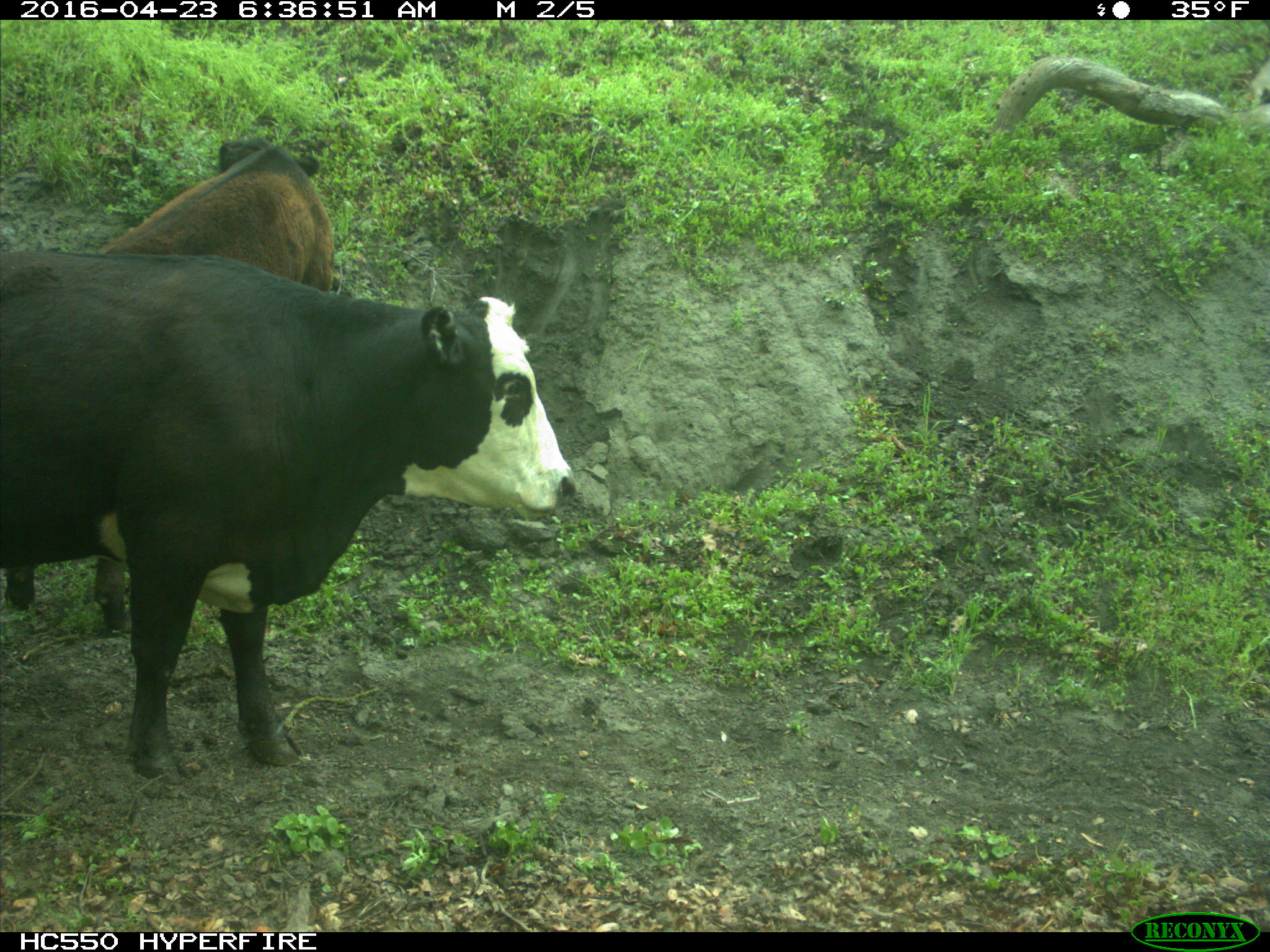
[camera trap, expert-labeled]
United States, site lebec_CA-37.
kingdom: Animalia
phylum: Chordata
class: Mammalia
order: Artiodactyla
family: Bovidae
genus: Bos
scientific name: Bos taurus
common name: domestic cow